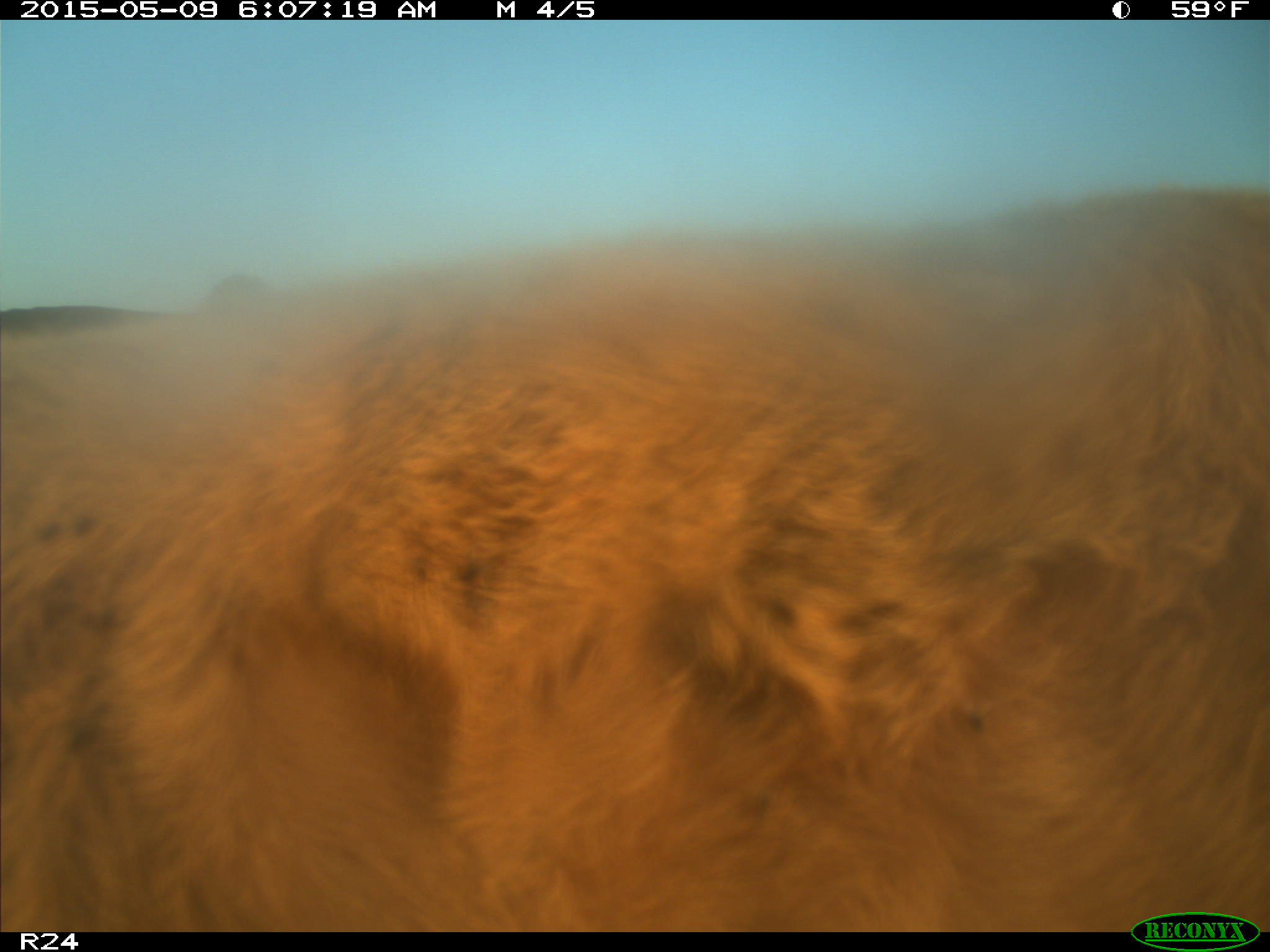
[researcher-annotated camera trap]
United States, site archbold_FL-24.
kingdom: Animalia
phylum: Chordata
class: Mammalia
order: Artiodactyla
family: Bovidae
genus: Bos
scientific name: Bos taurus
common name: domestic cow